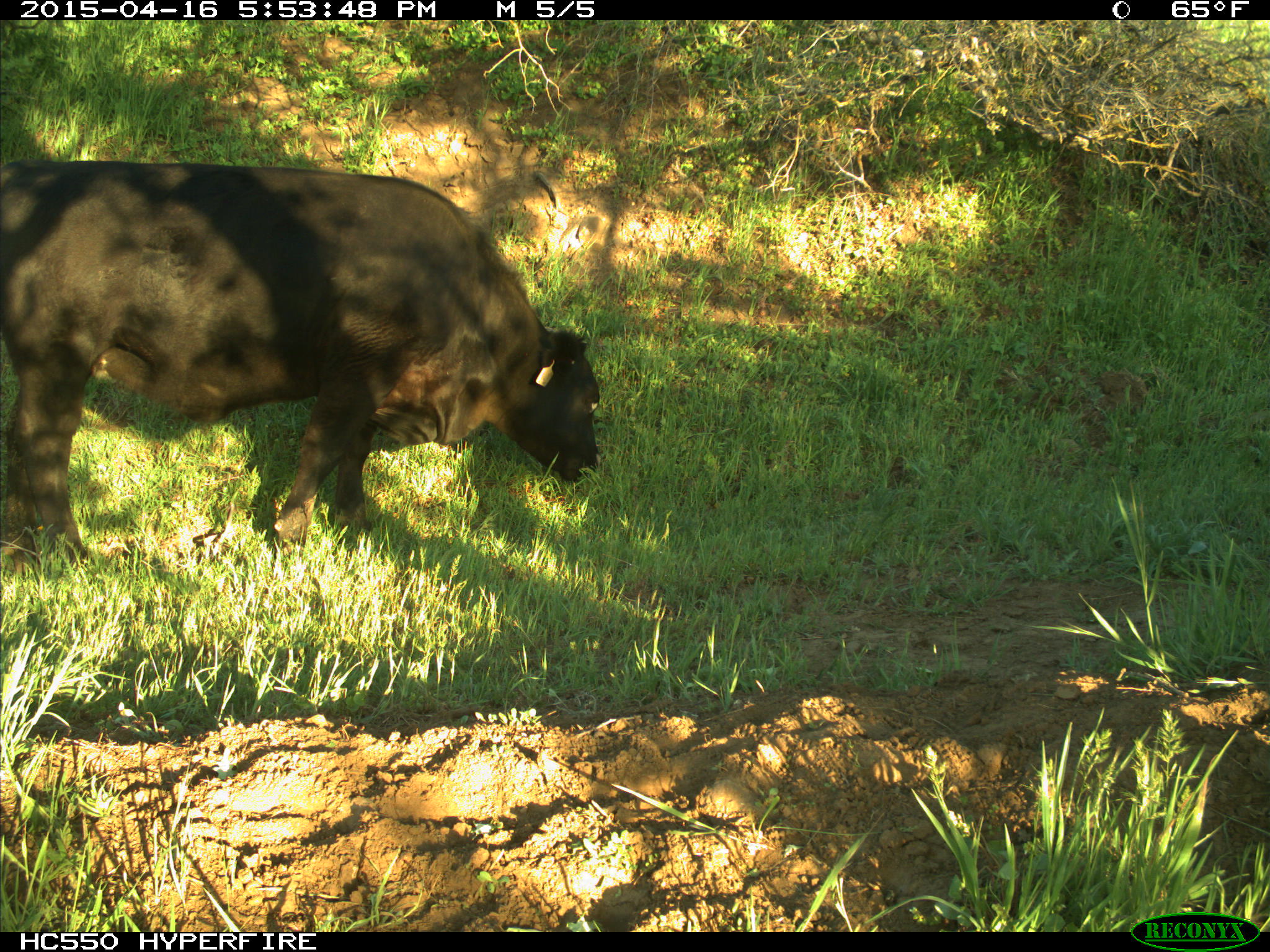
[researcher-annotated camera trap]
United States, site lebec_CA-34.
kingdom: Animalia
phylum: Chordata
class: Mammalia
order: Artiodactyla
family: Bovidae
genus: Bos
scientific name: Bos taurus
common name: domestic cow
Bos taurus (domestic cow).